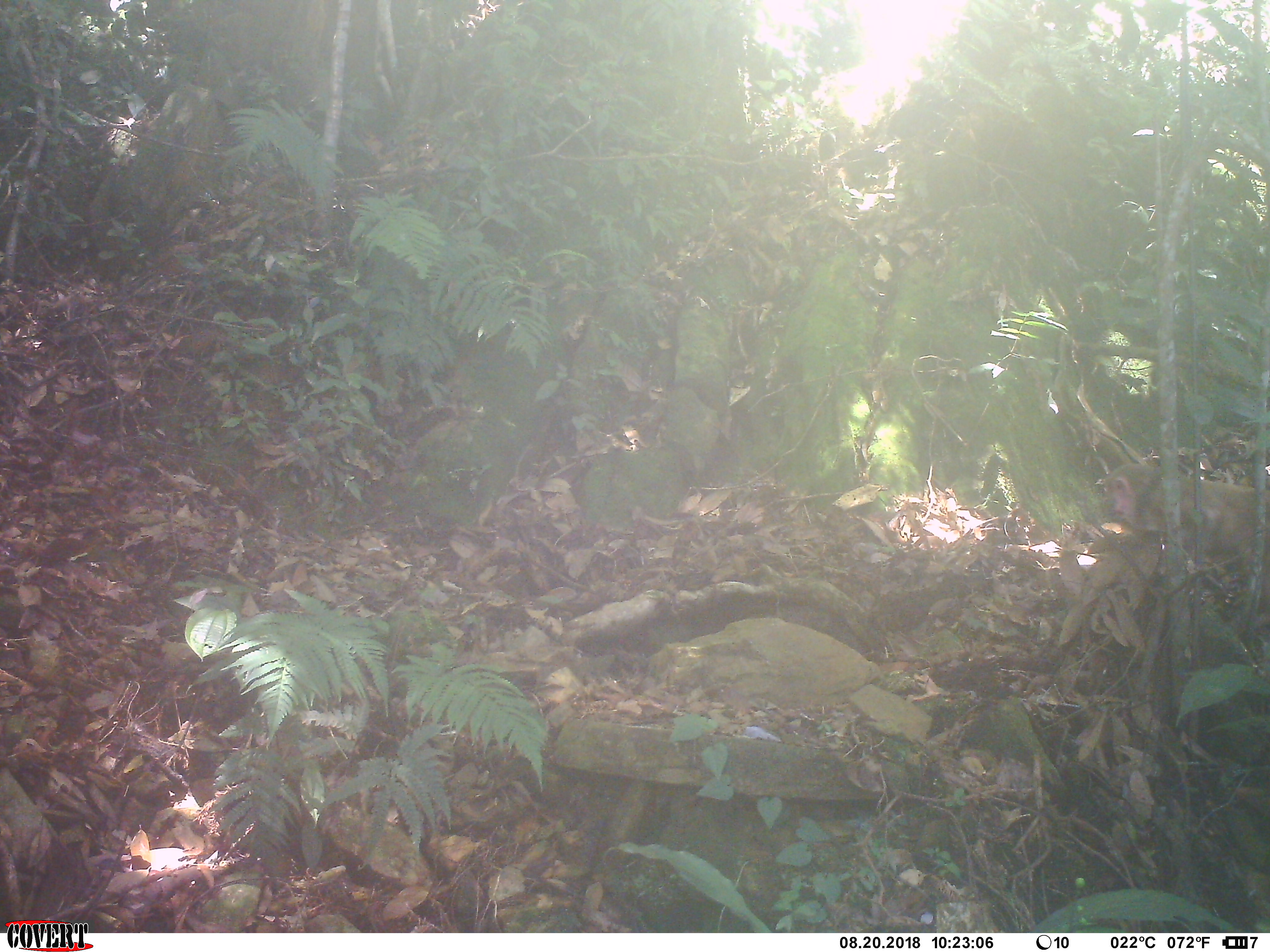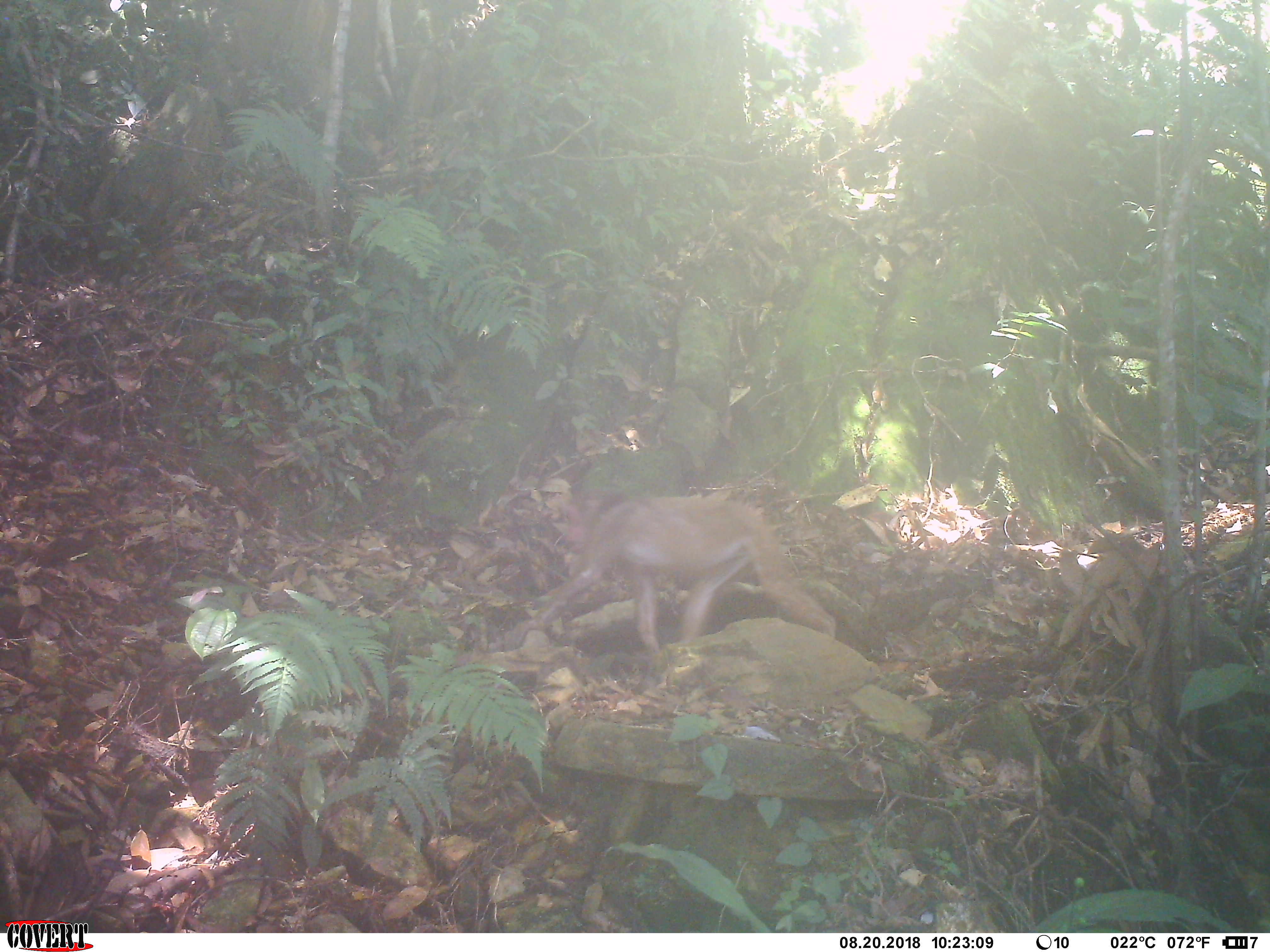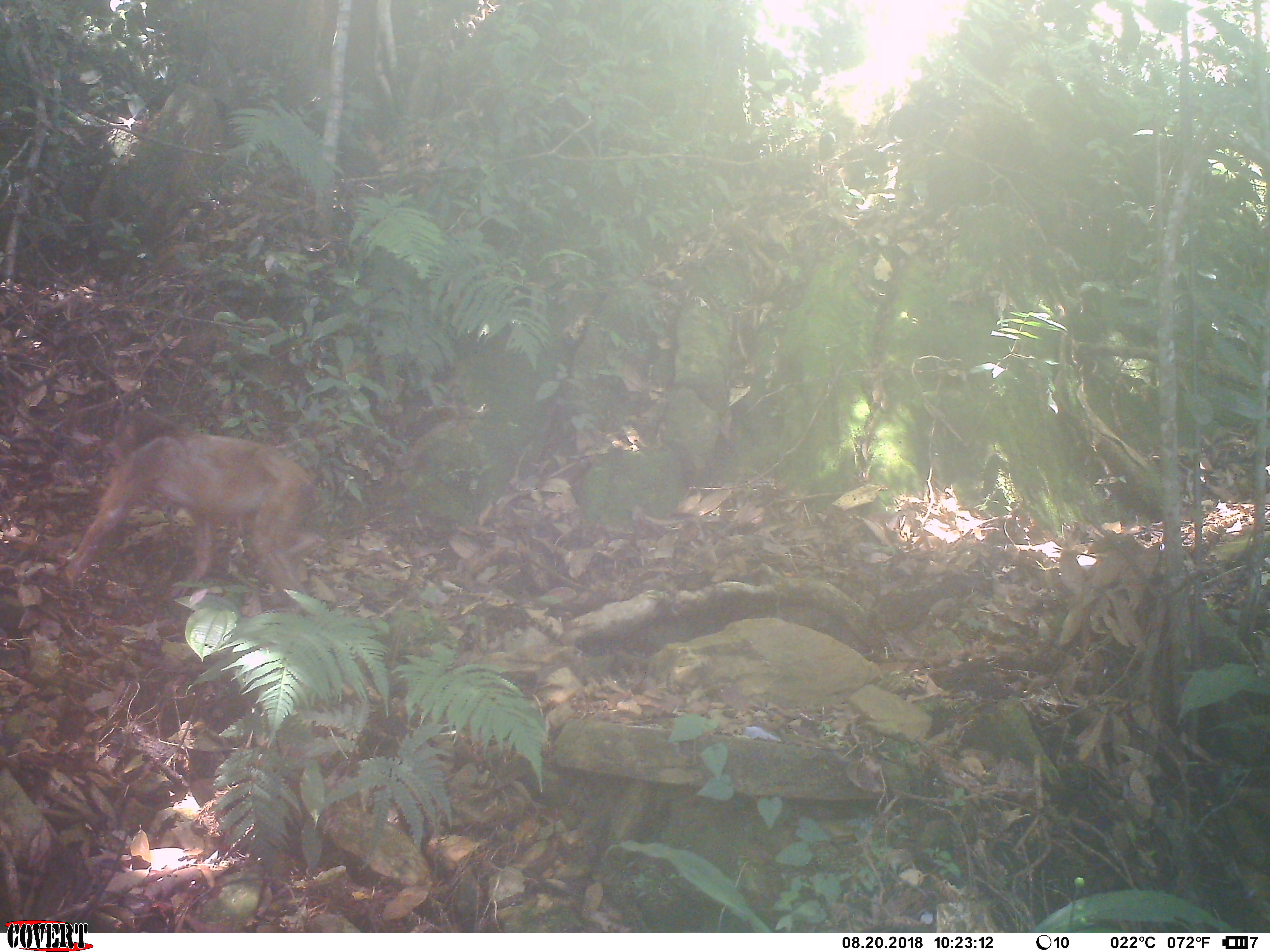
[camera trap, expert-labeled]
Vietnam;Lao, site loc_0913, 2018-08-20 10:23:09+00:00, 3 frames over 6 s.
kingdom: Animalia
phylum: Chordata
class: Mammalia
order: Primates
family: Cercopithecidae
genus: Macaca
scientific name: Macaca arctoides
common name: stump-tailed macaque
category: stump tailed macaque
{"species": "stump tailed macaque (stump-tailed macaque) (Macaca arctoides)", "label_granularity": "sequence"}